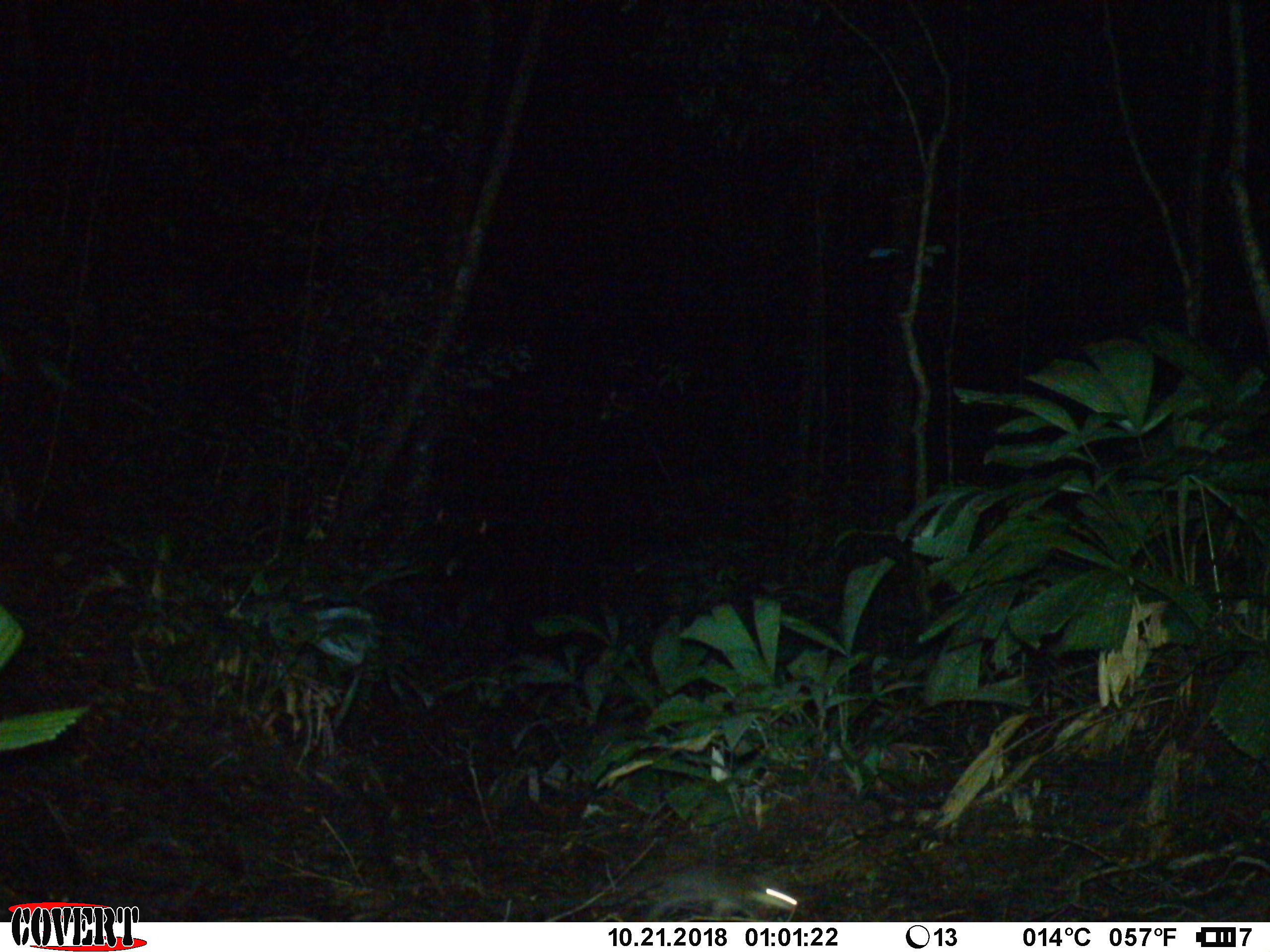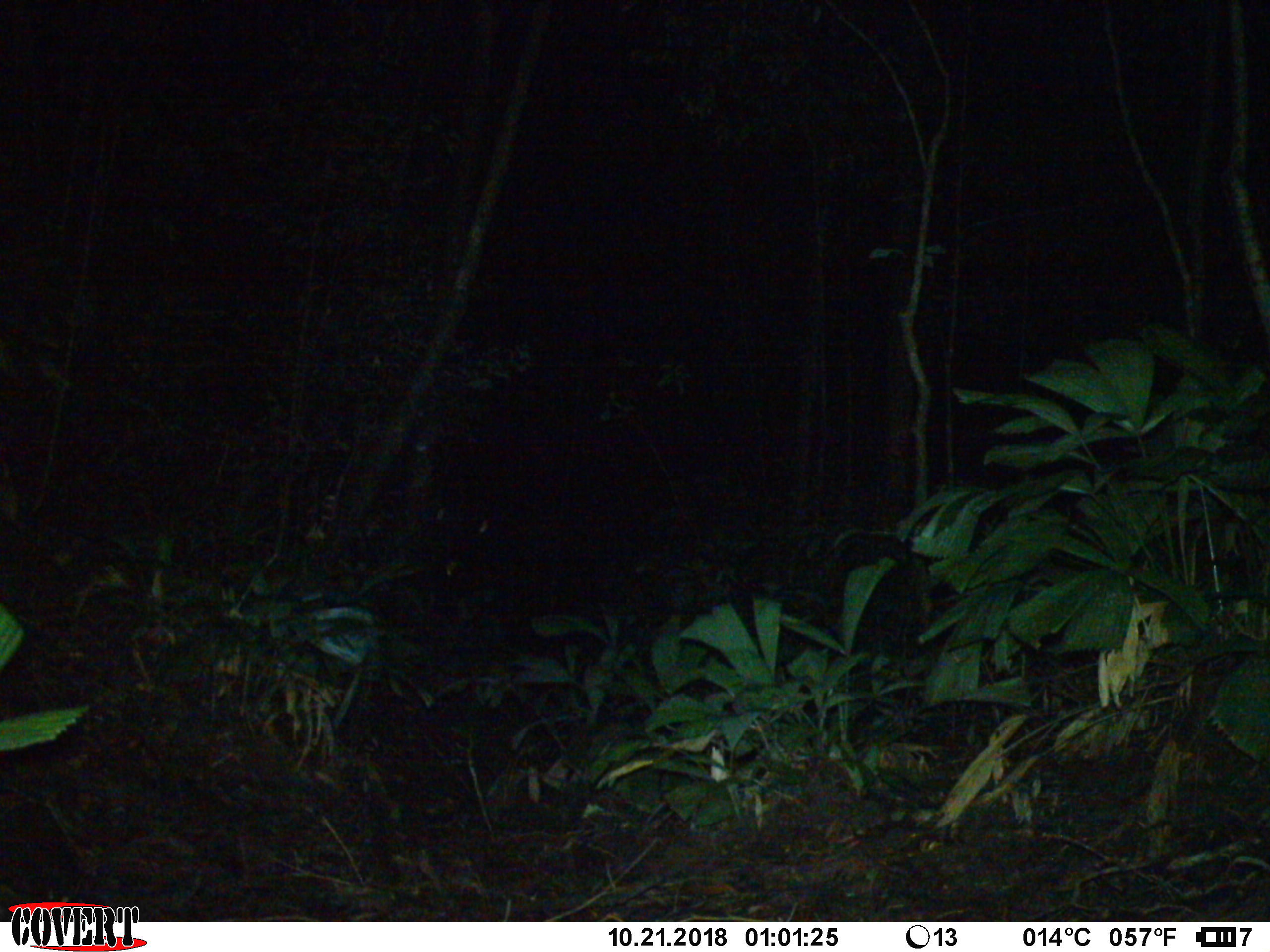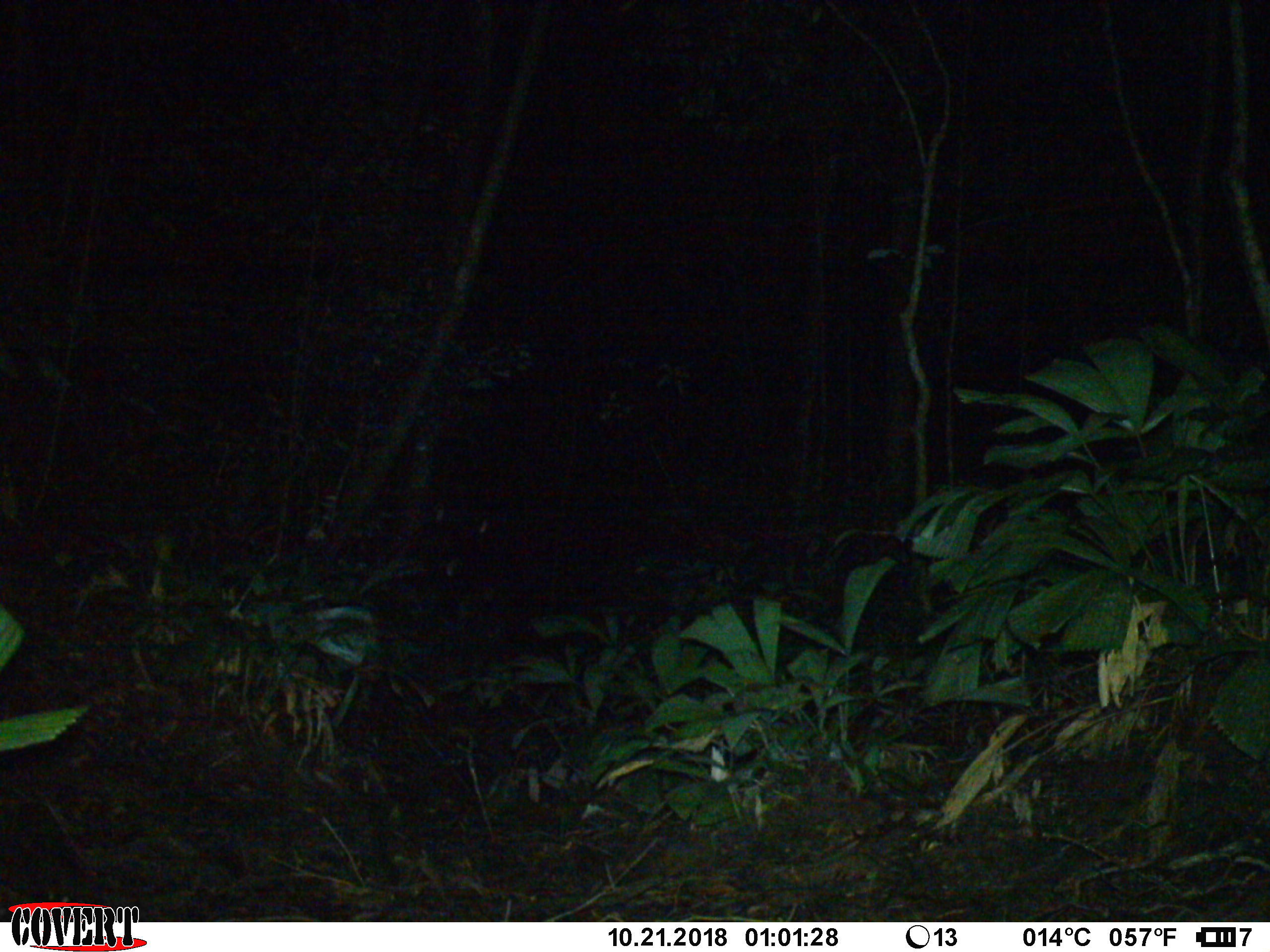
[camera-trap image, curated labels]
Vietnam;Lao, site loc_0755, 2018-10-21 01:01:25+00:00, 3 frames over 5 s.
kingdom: Animalia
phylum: Chordata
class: Mammalia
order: Carnivora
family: Mustelidae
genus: Melogale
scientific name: Melogale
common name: ferret badger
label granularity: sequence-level